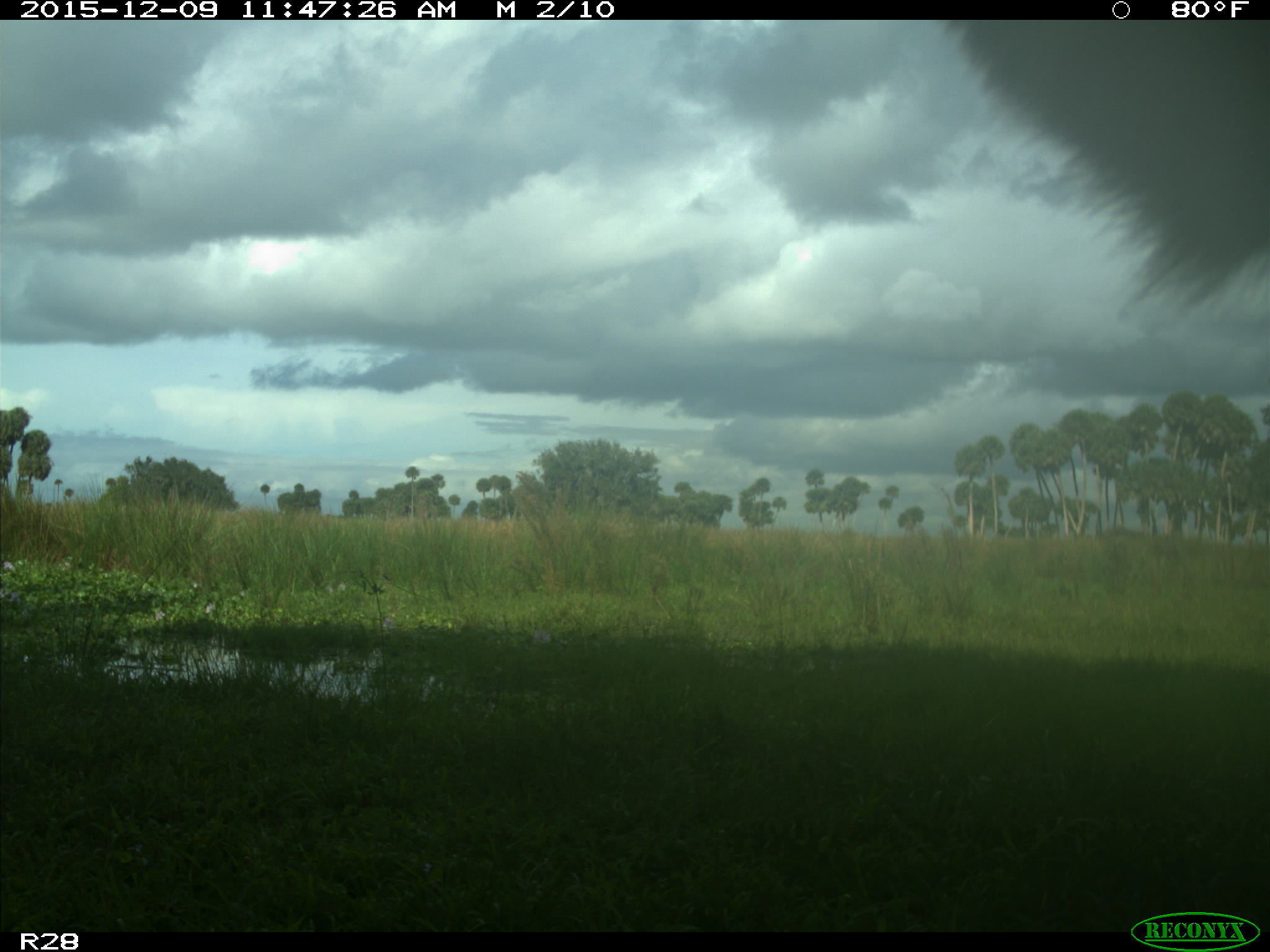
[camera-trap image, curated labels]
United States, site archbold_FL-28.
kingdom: Animalia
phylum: Chordata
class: Mammalia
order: Artiodactyla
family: Bovidae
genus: Bos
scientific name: Bos taurus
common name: domestic cow